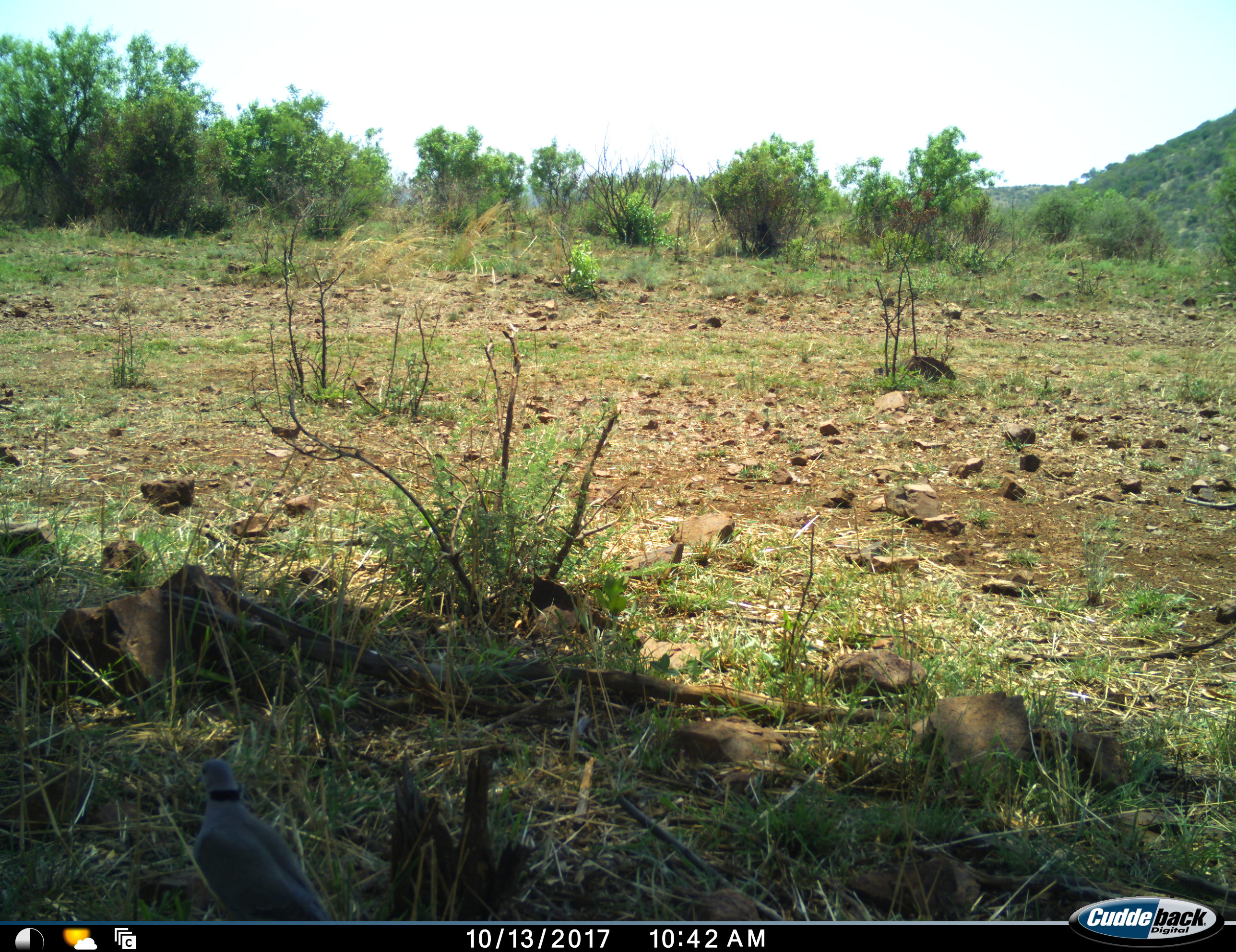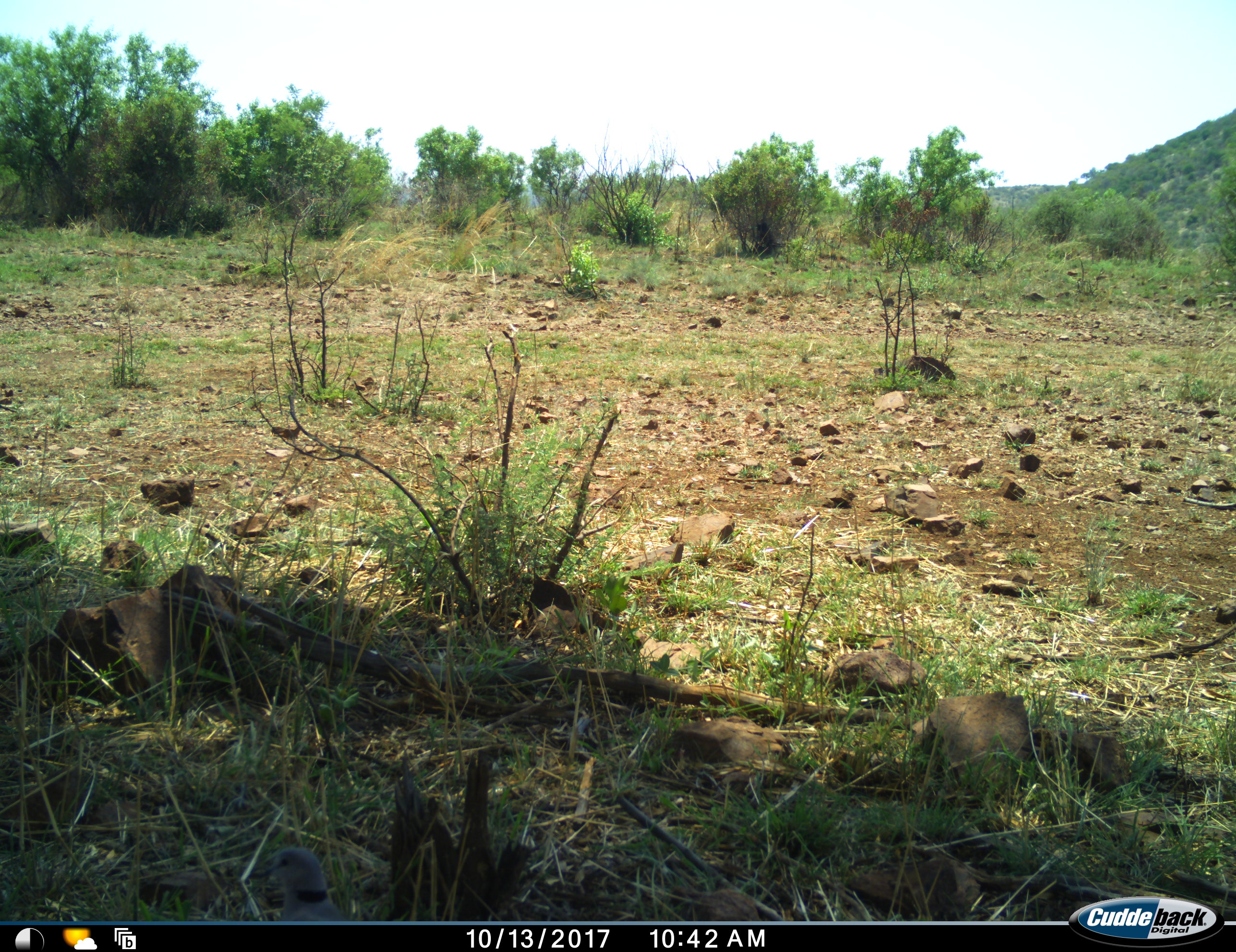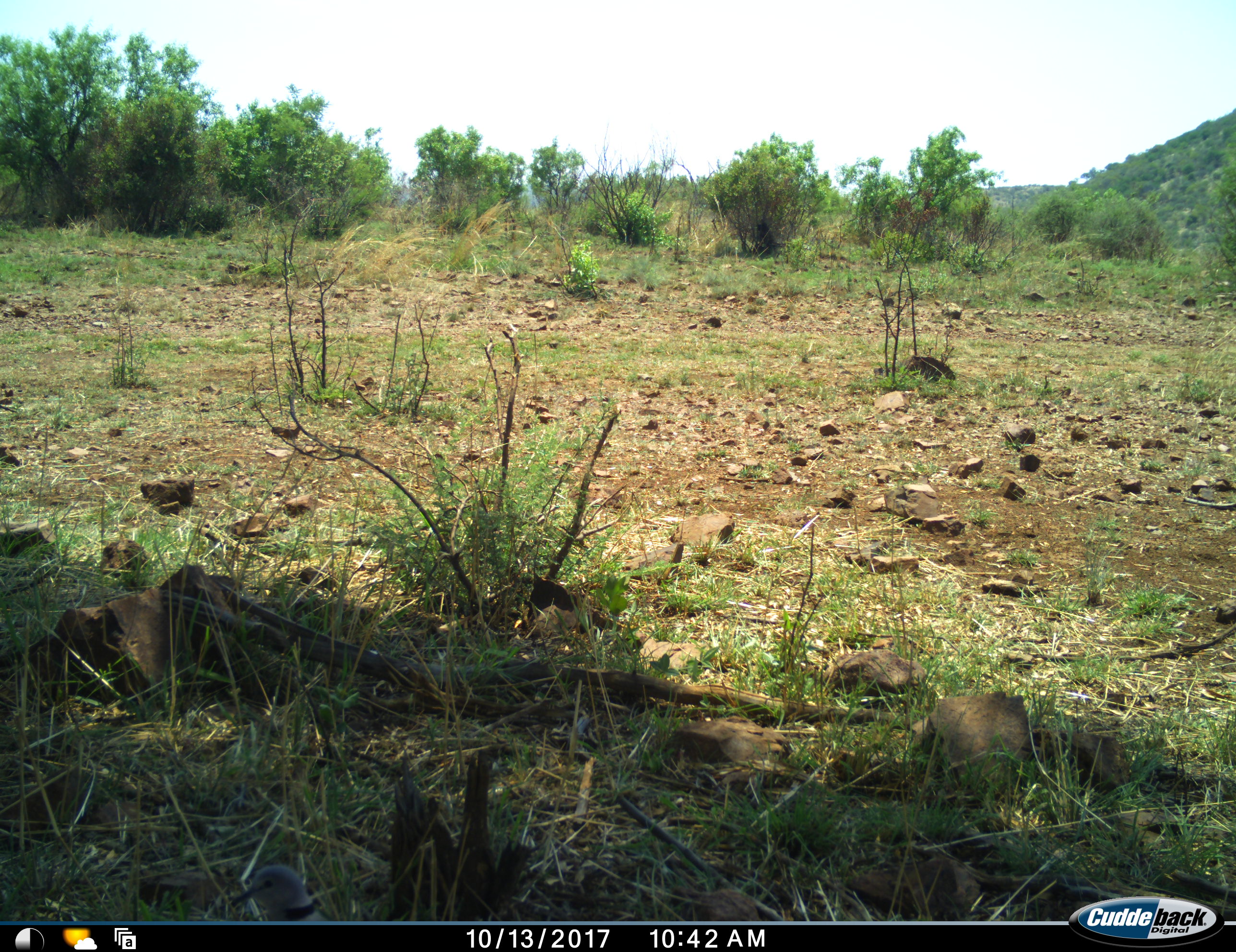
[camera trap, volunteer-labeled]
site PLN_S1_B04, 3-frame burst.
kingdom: Animalia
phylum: Chordata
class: Aves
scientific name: Aves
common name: bird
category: birdother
Birdother (bird) (Aves), count 1. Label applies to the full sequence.